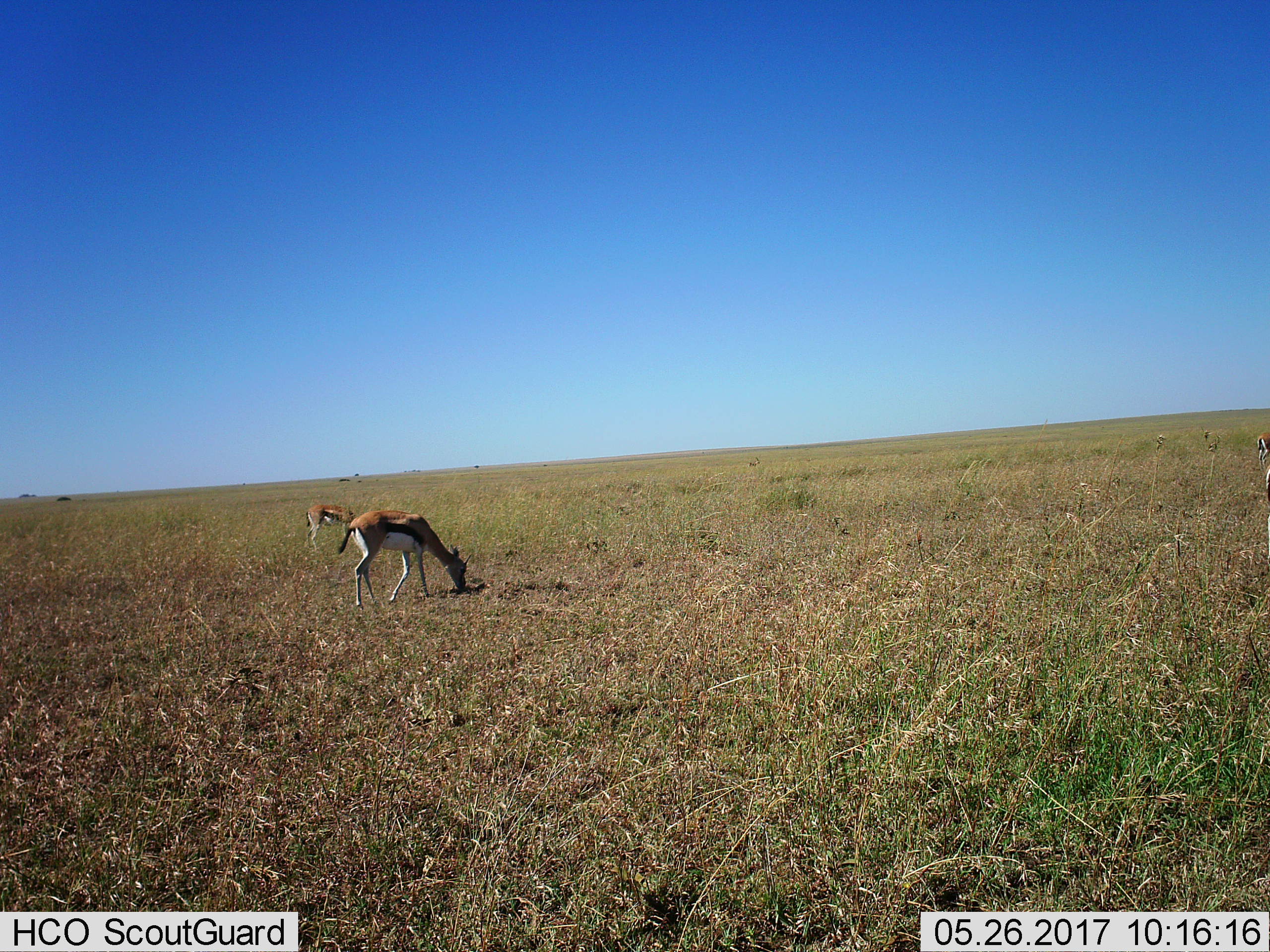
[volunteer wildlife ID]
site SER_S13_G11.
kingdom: Animalia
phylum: Chordata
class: Mammalia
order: Artiodactyla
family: Bovidae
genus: Eudorcas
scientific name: Eudorcas thomsonii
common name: thomson's gazelle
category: gazellethomsons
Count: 2.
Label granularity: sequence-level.